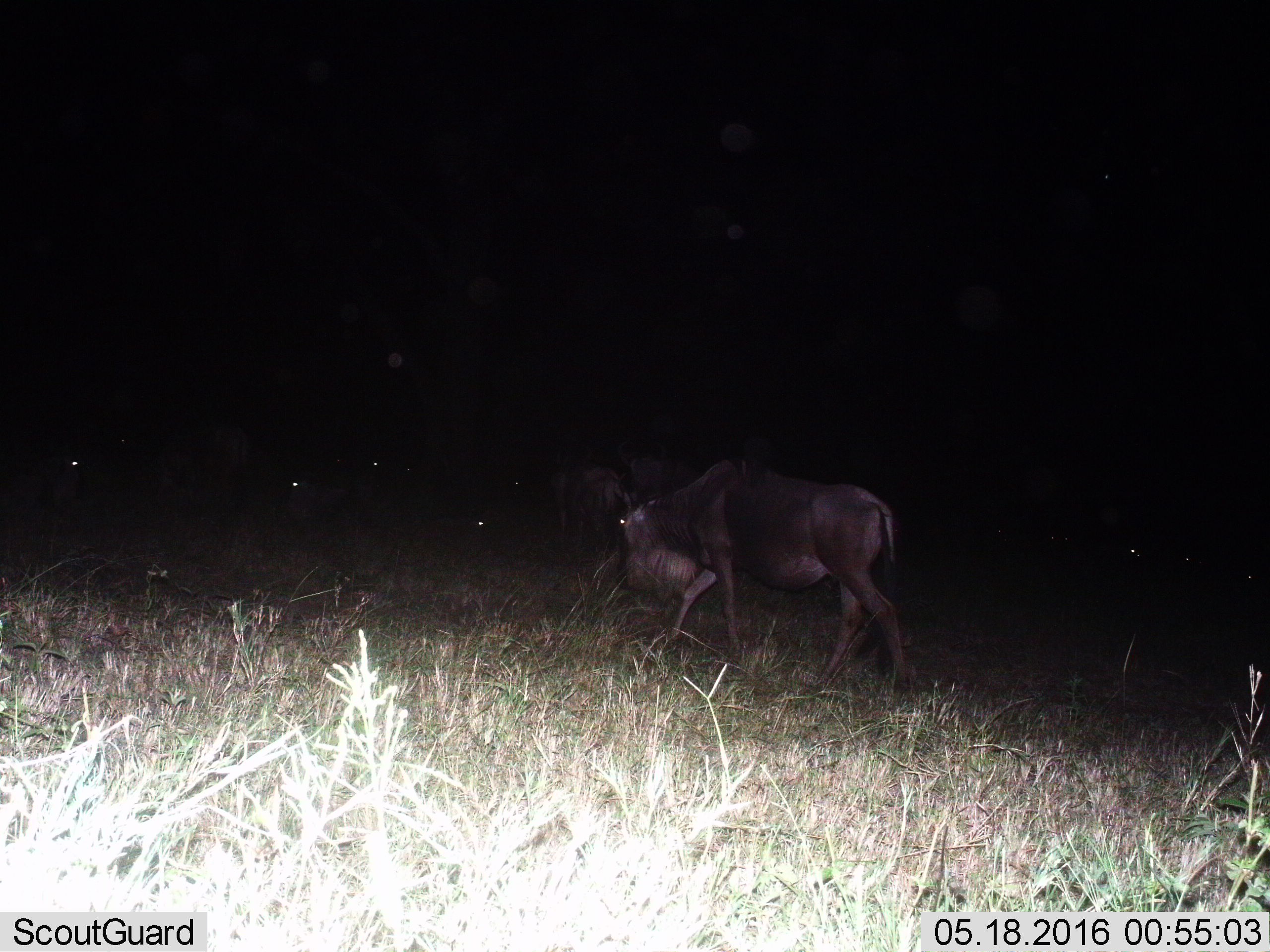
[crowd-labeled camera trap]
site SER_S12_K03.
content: unidentified animal